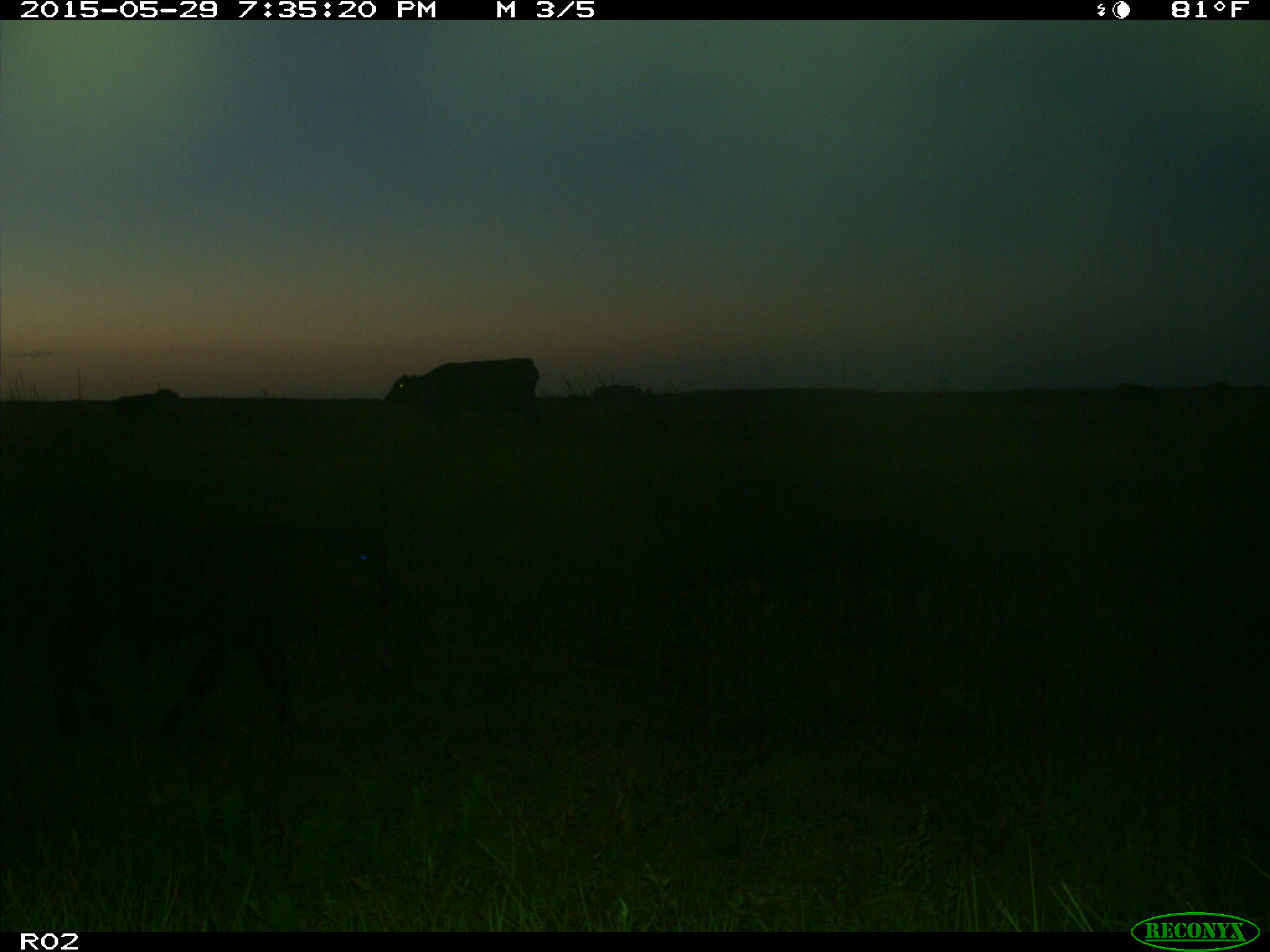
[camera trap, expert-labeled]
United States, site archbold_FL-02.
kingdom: Animalia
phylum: Chordata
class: Mammalia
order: Artiodactyla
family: Bovidae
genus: Bos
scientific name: Bos taurus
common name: domestic cow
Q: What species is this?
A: Bos taurus (domestic cow).